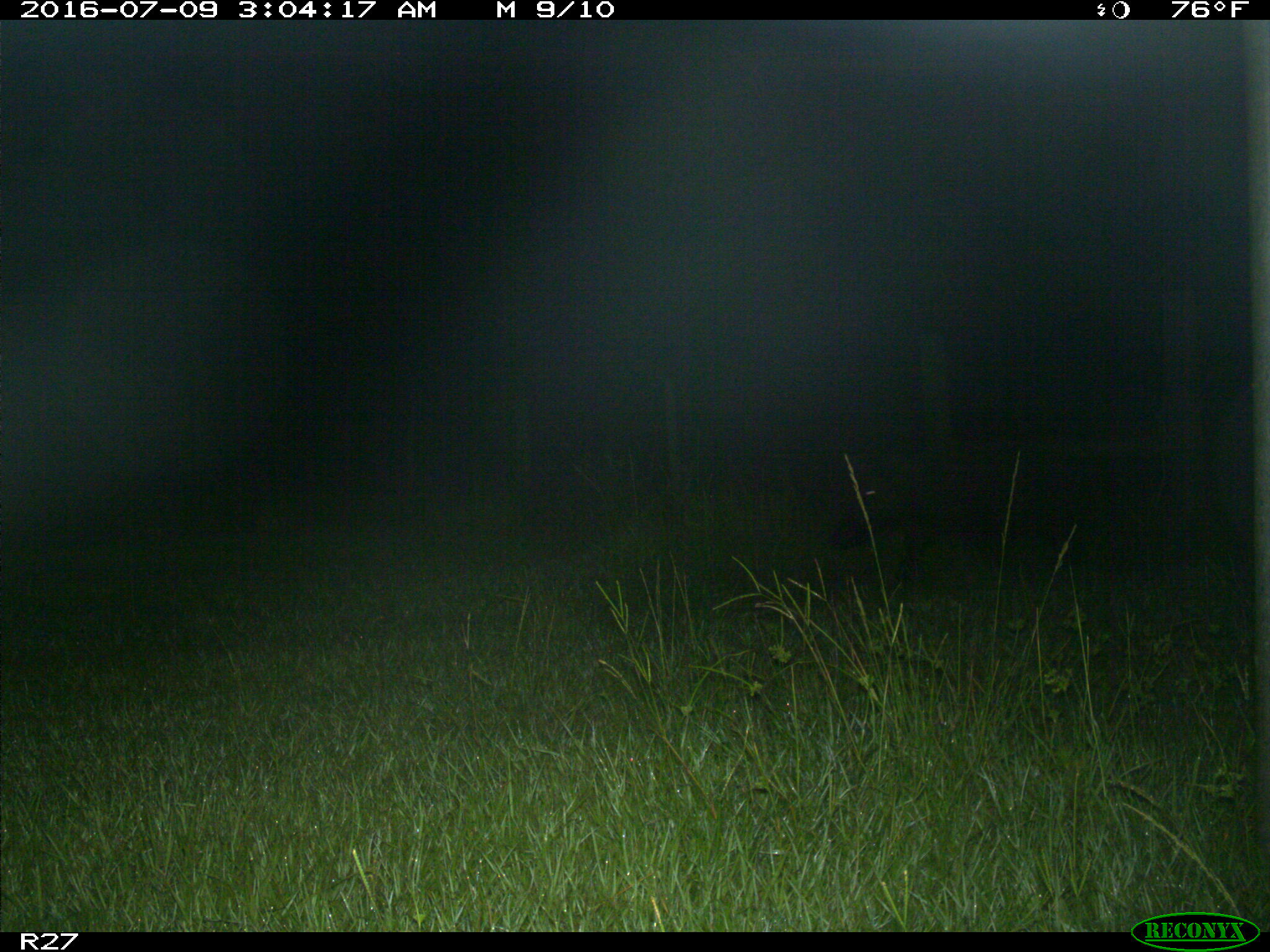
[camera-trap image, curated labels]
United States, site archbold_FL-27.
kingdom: Animalia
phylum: Chordata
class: Mammalia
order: Artiodactyla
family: Suidae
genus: Sus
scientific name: Sus scrofa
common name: wild boar